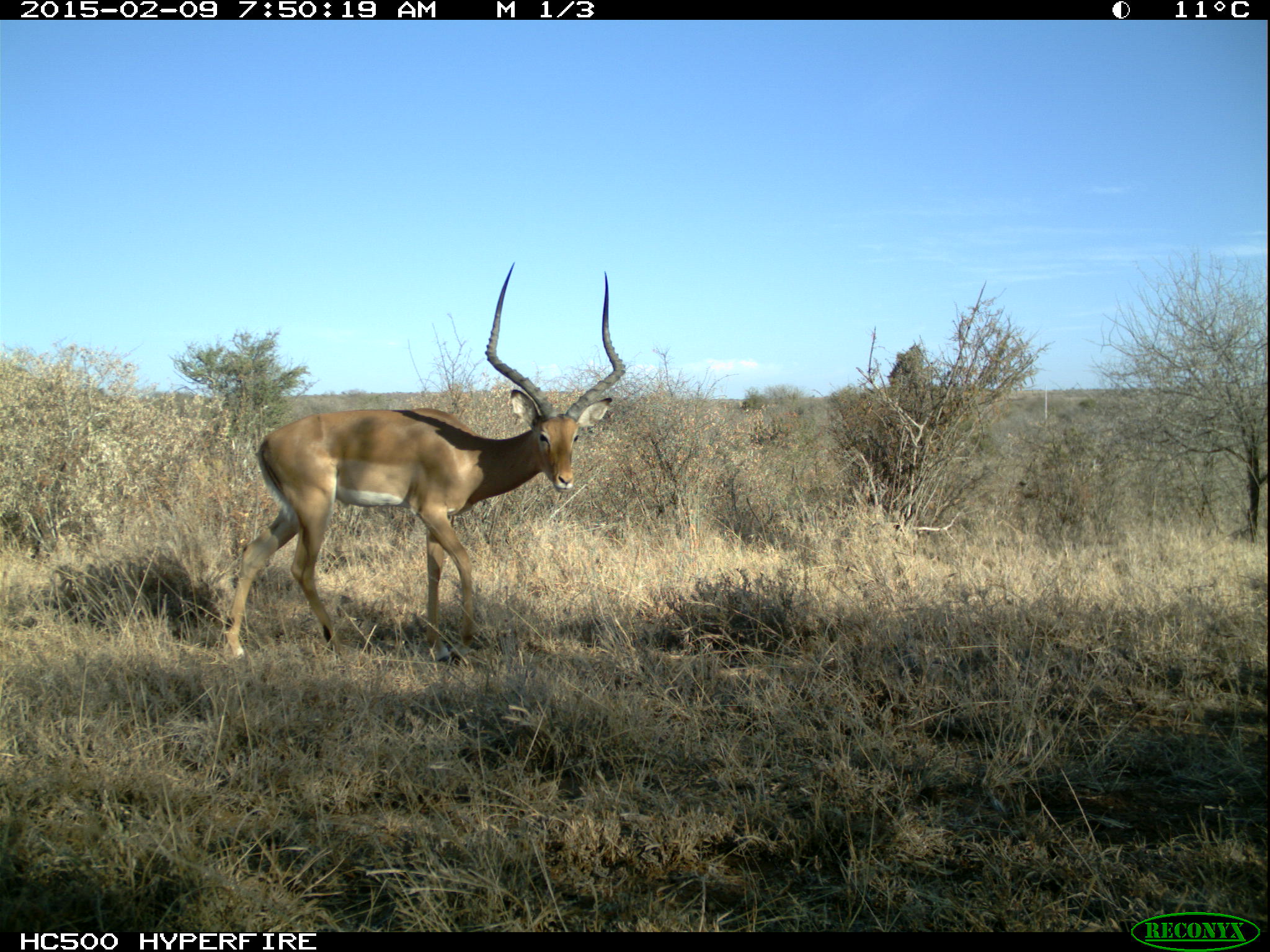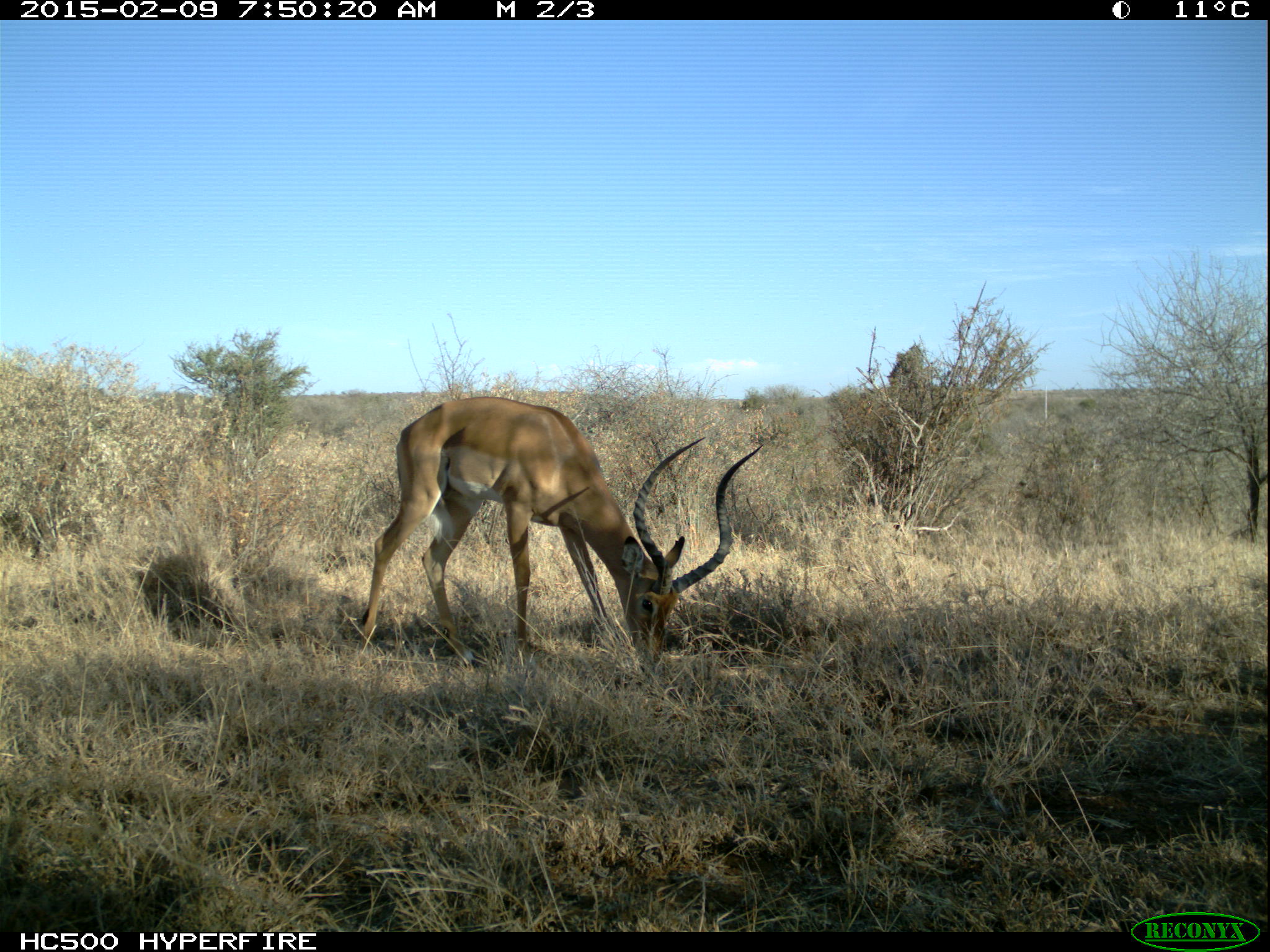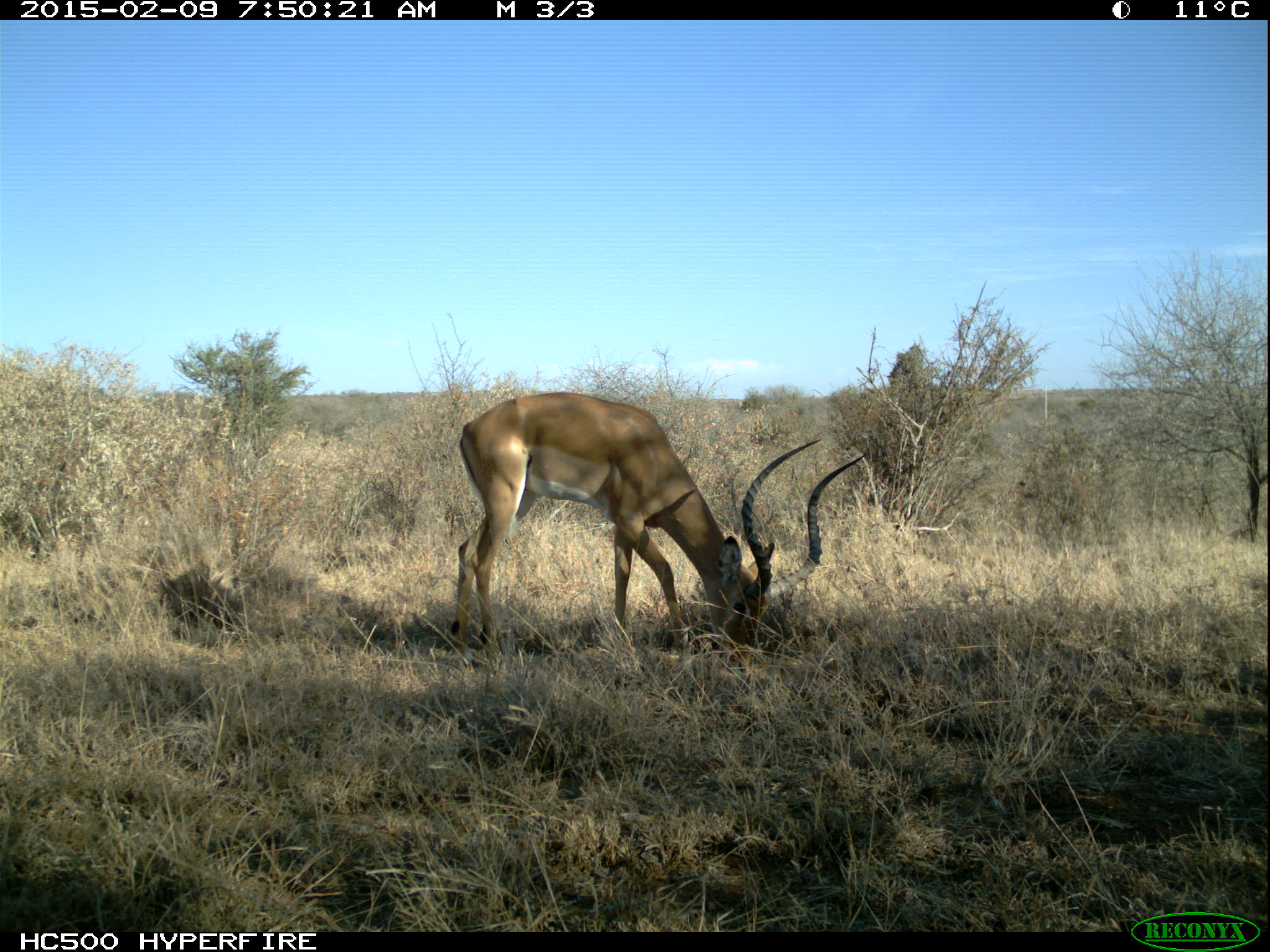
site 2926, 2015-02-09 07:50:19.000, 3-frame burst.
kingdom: Animalia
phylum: Chordata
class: Mammalia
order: Artiodactyla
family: Bovidae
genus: Aepyceros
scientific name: Aepyceros melampus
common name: impala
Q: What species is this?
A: Aepyceros melampus (impala).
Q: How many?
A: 2.